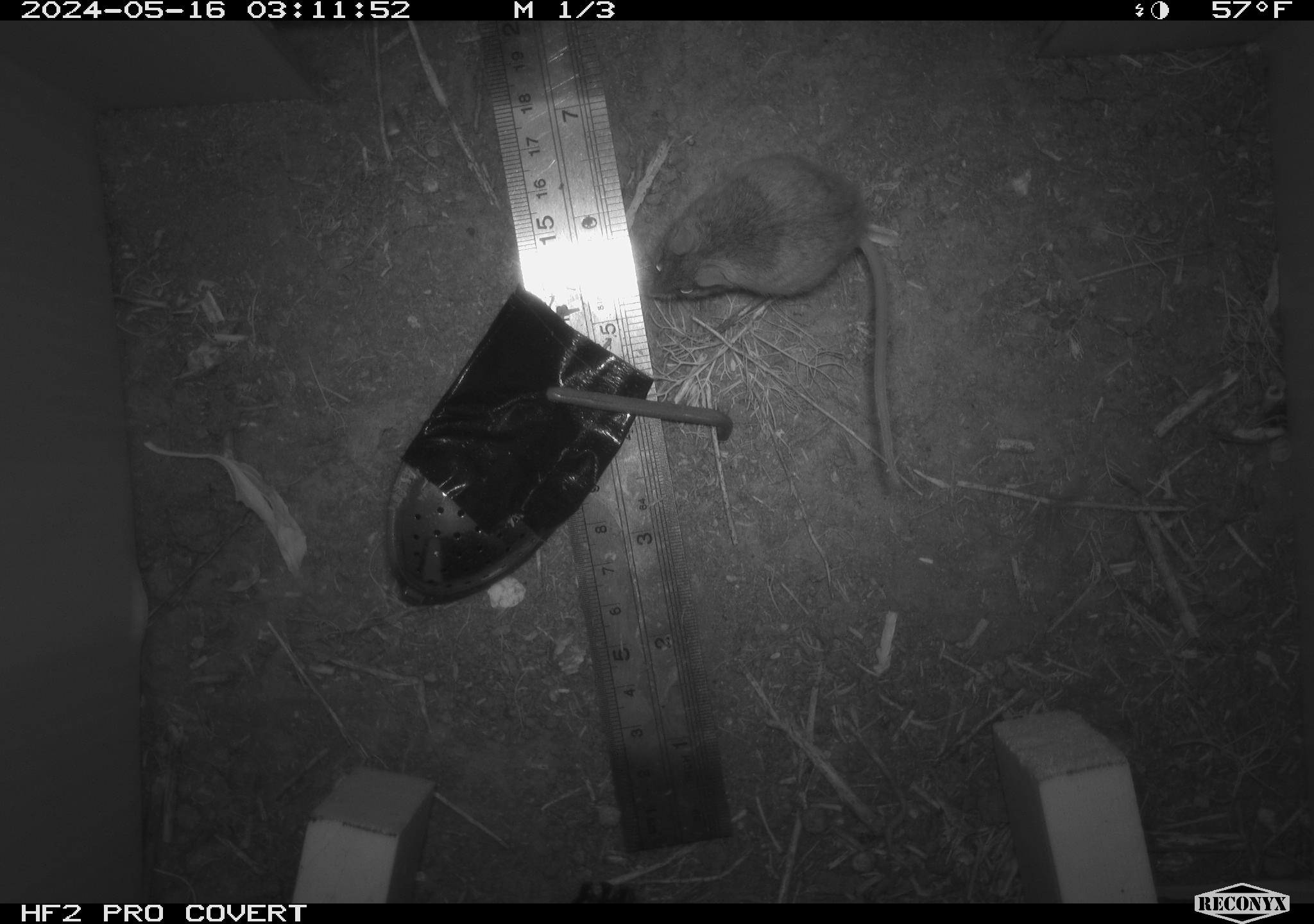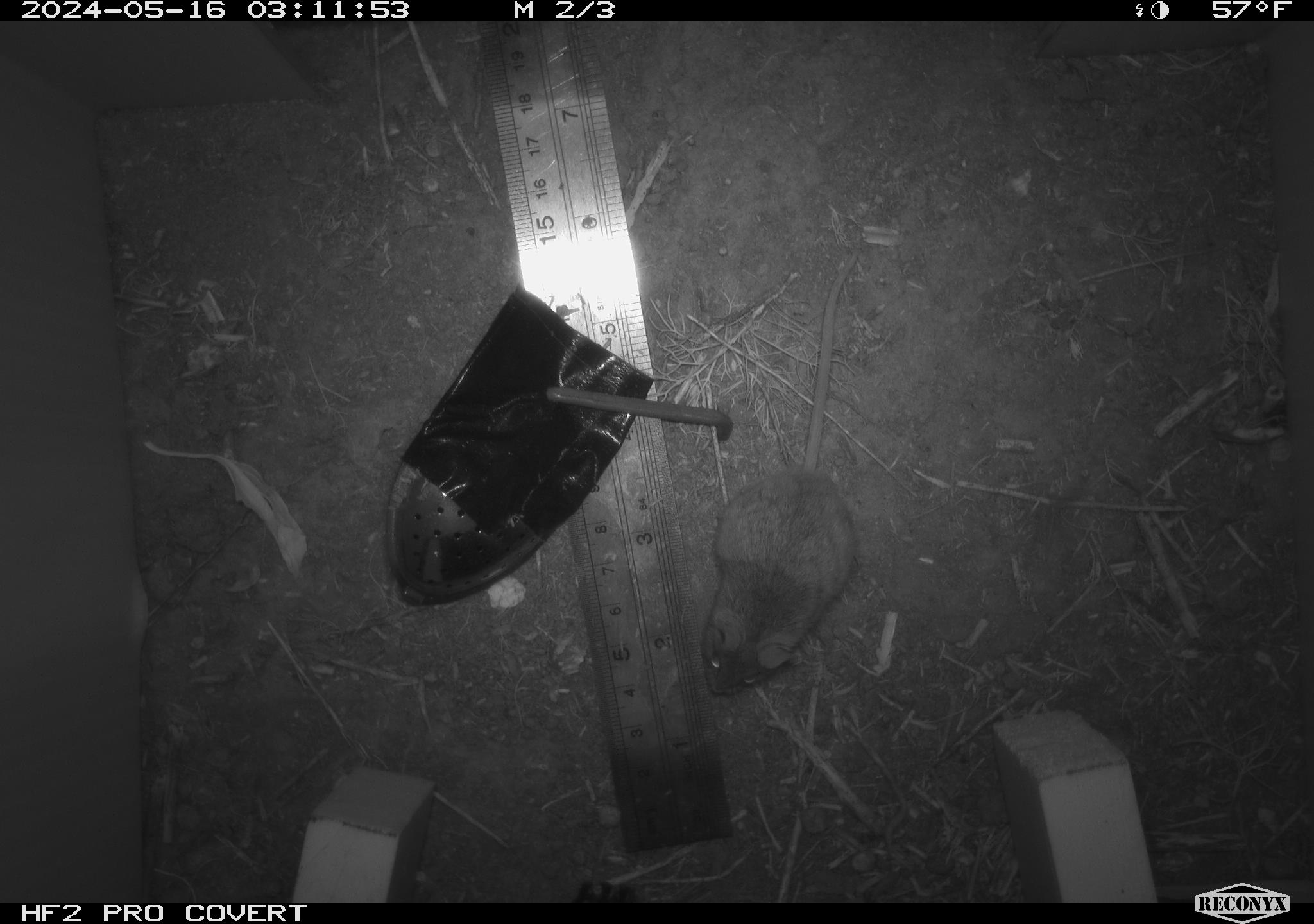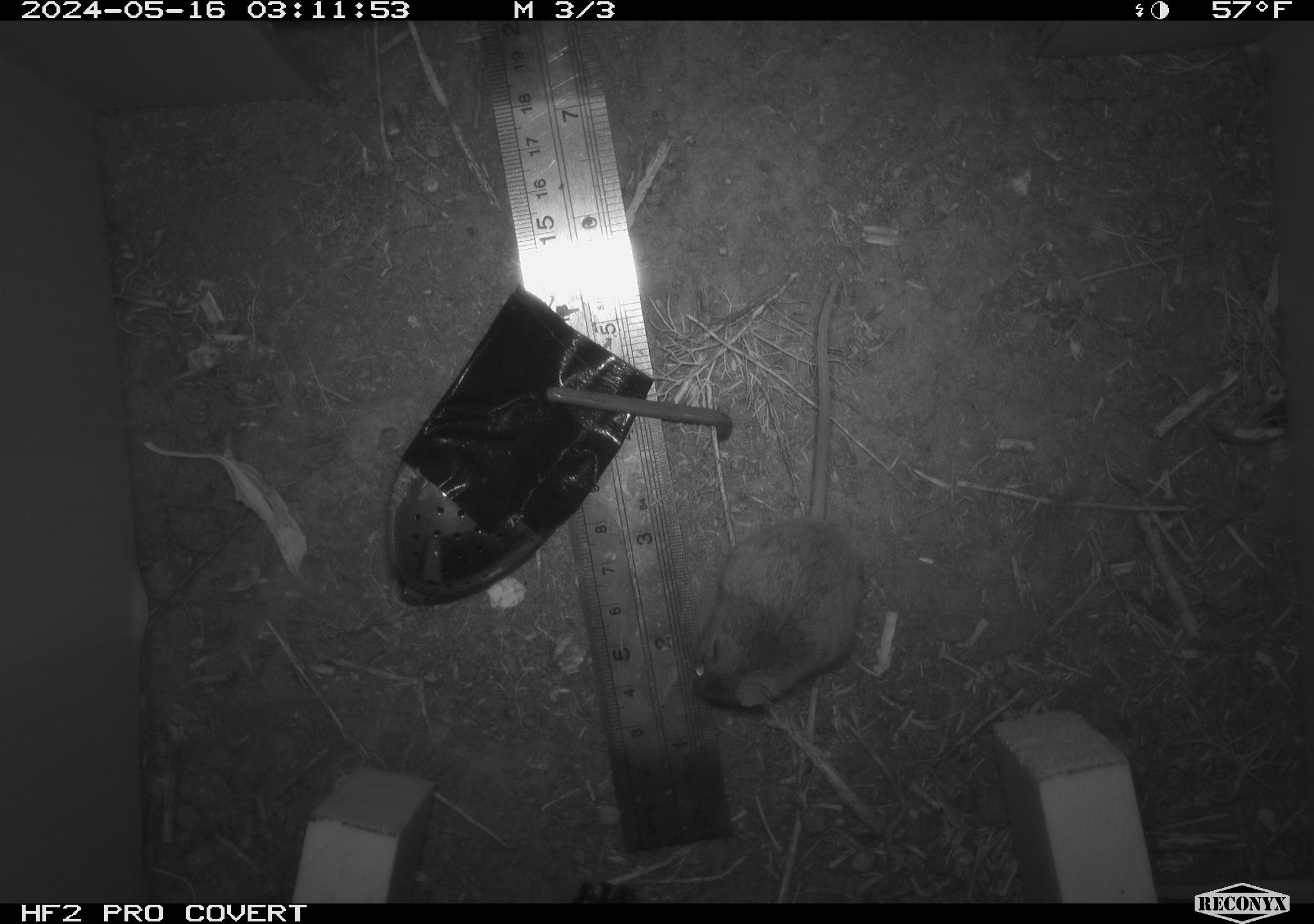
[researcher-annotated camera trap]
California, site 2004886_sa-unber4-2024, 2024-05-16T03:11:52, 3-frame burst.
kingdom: Animalia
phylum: Chordata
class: Mammalia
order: Rodentia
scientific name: Rodentia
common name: mouse species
Mouse species (Rodentia).